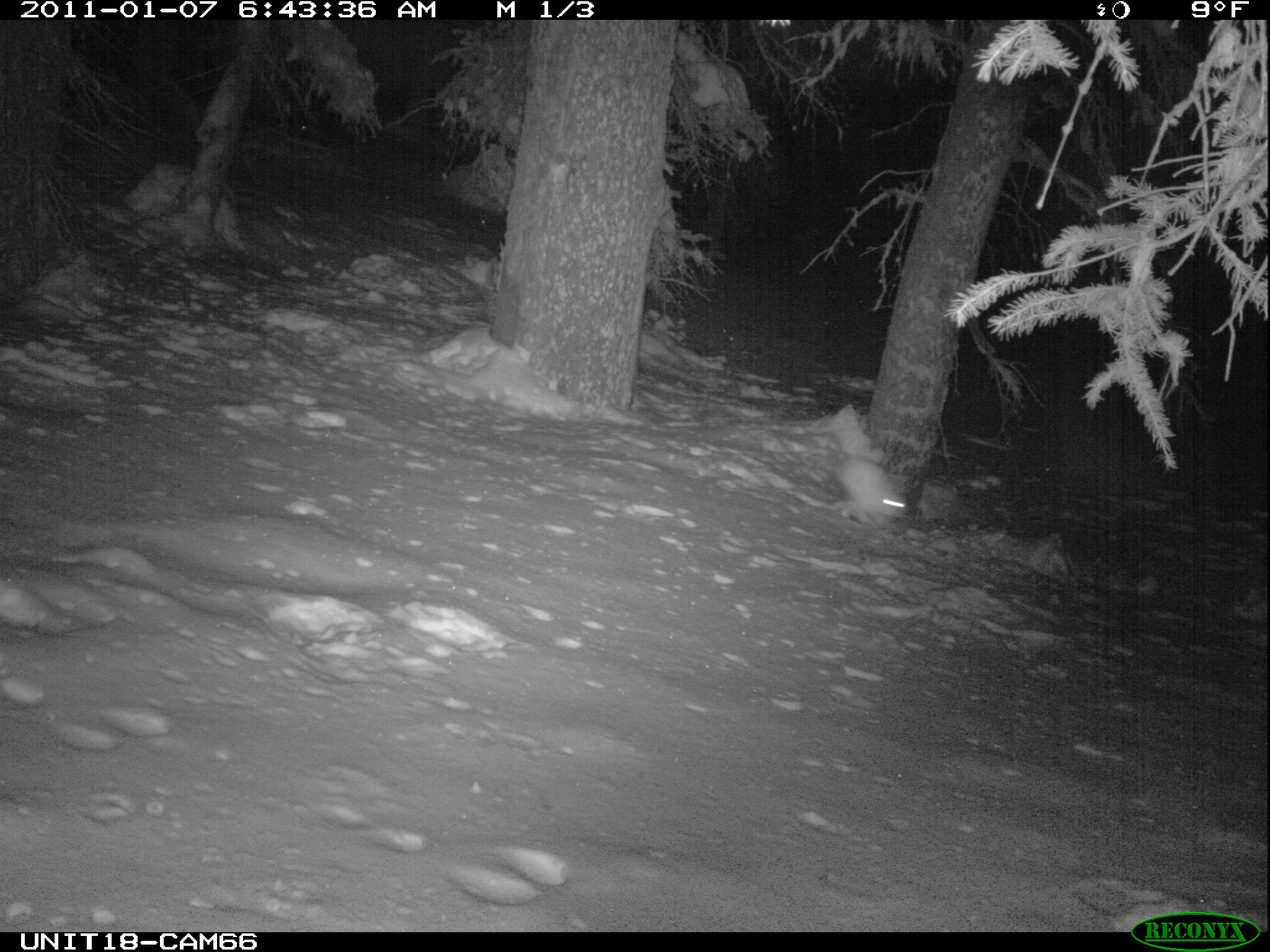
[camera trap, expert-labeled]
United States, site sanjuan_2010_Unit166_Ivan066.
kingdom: Animalia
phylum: Chordata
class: Mammalia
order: Lagomorpha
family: Leporidae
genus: Lepus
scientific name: Lepus americanus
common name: snowshoe hare